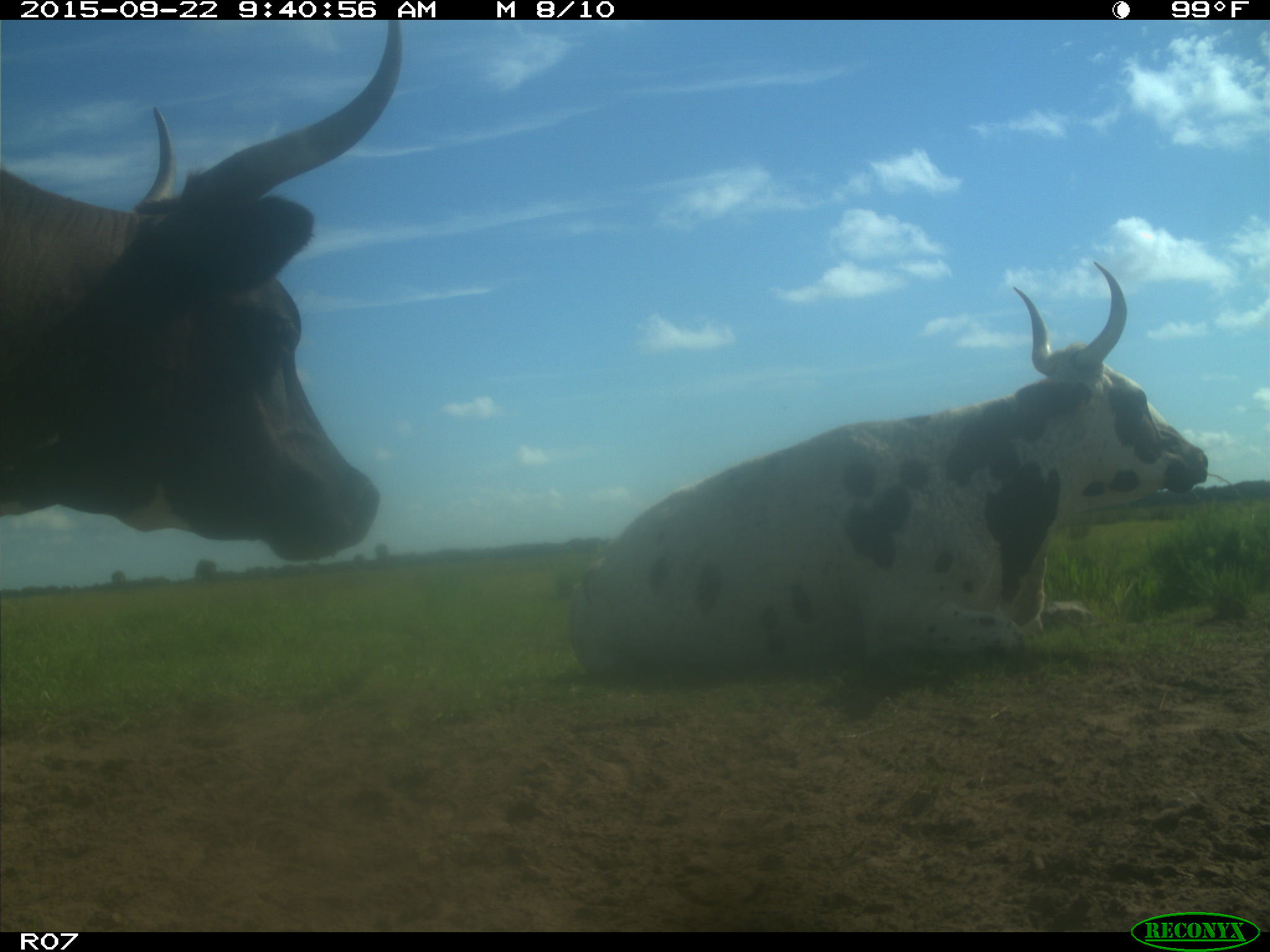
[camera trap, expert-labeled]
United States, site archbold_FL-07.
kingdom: Animalia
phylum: Chordata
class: Mammalia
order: Artiodactyla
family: Bovidae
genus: Bos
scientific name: Bos taurus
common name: domestic cow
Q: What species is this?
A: Bos taurus (domestic cow).